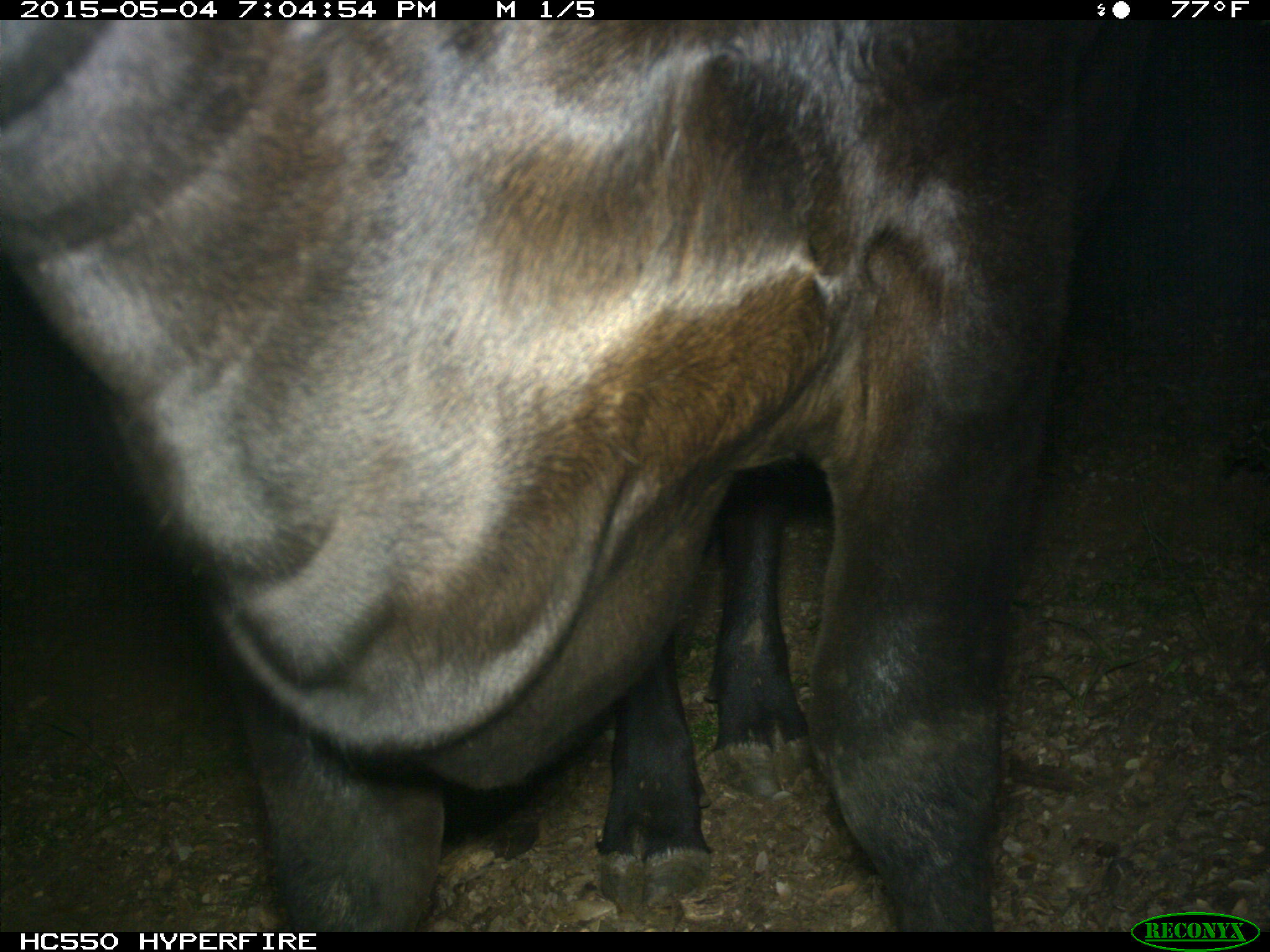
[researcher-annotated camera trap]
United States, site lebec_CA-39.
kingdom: Animalia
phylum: Chordata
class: Mammalia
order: Artiodactyla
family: Bovidae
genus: Bos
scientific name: Bos taurus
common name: domestic cow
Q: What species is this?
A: Bos taurus (domestic cow).